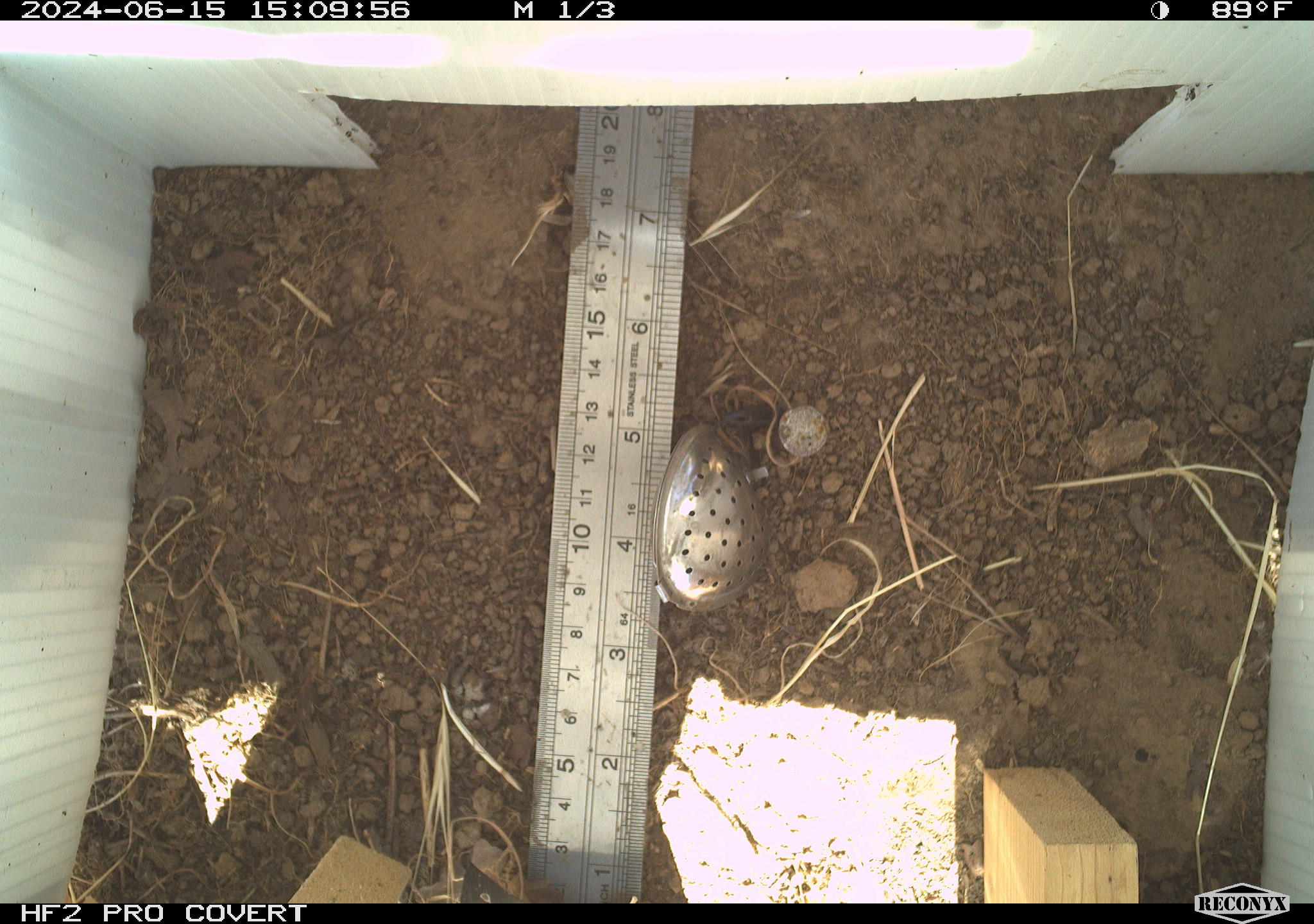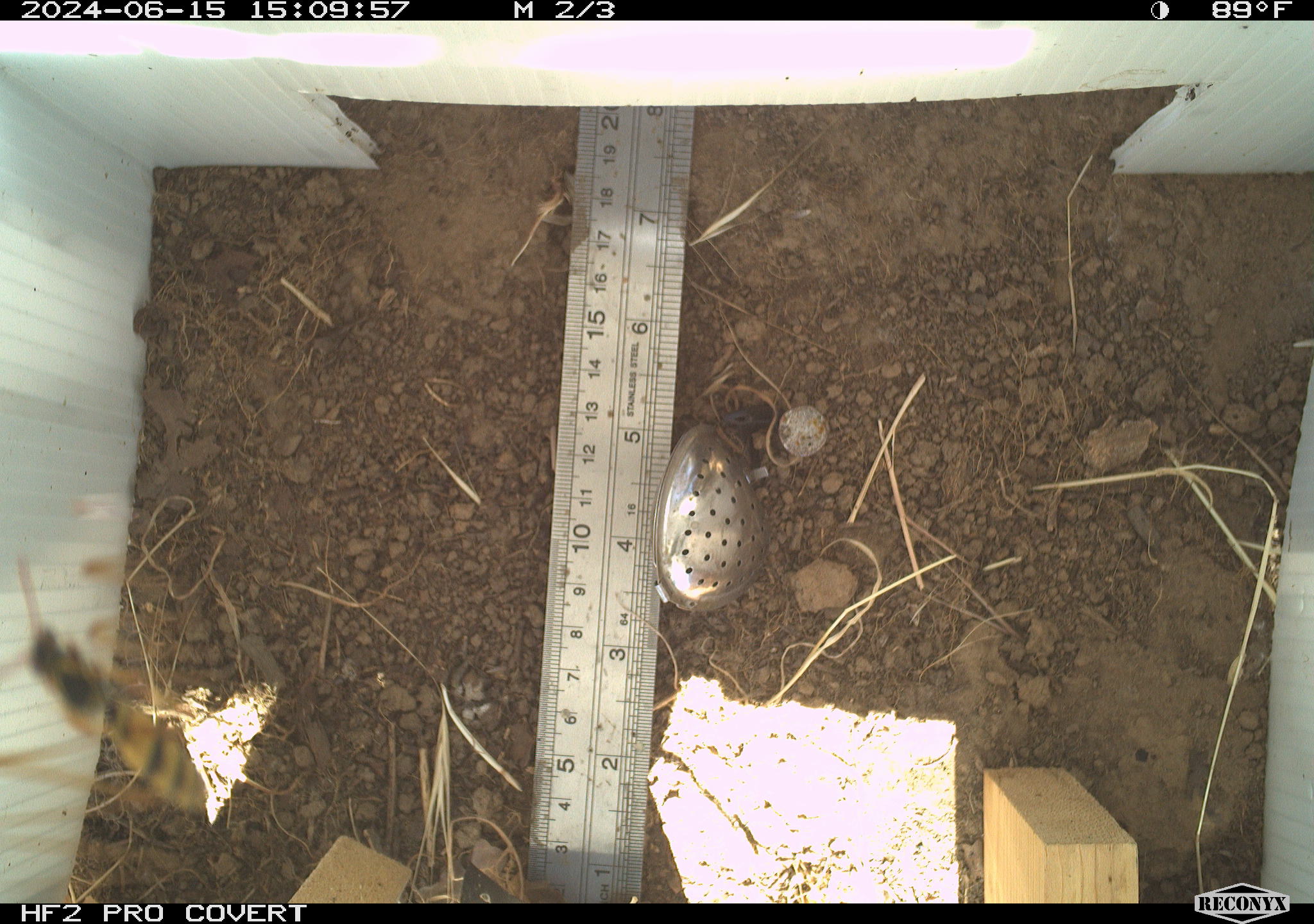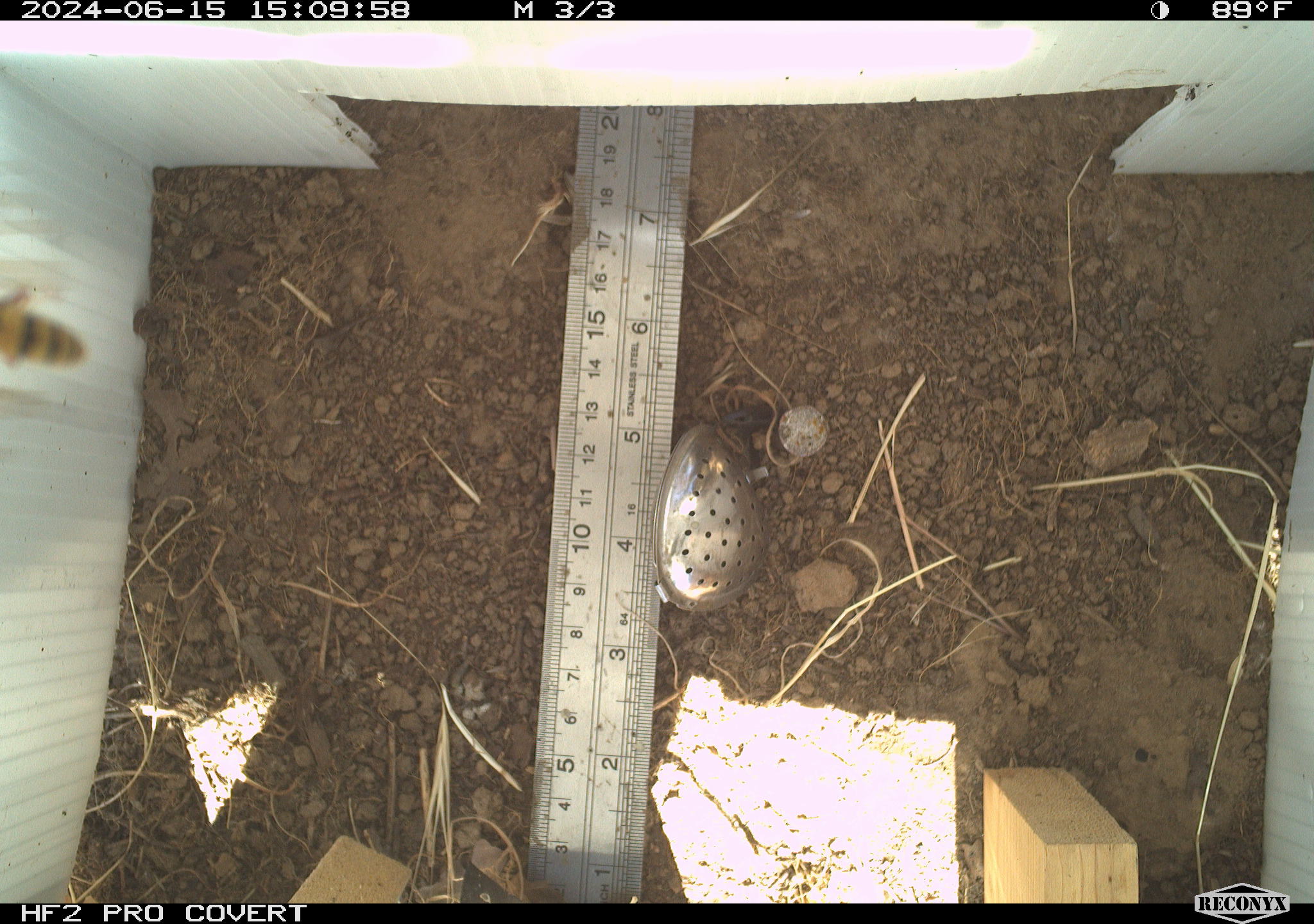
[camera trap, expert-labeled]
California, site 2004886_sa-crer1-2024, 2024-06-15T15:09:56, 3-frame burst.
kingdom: Animalia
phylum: Arthropoda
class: Insecta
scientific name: Insecta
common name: insect